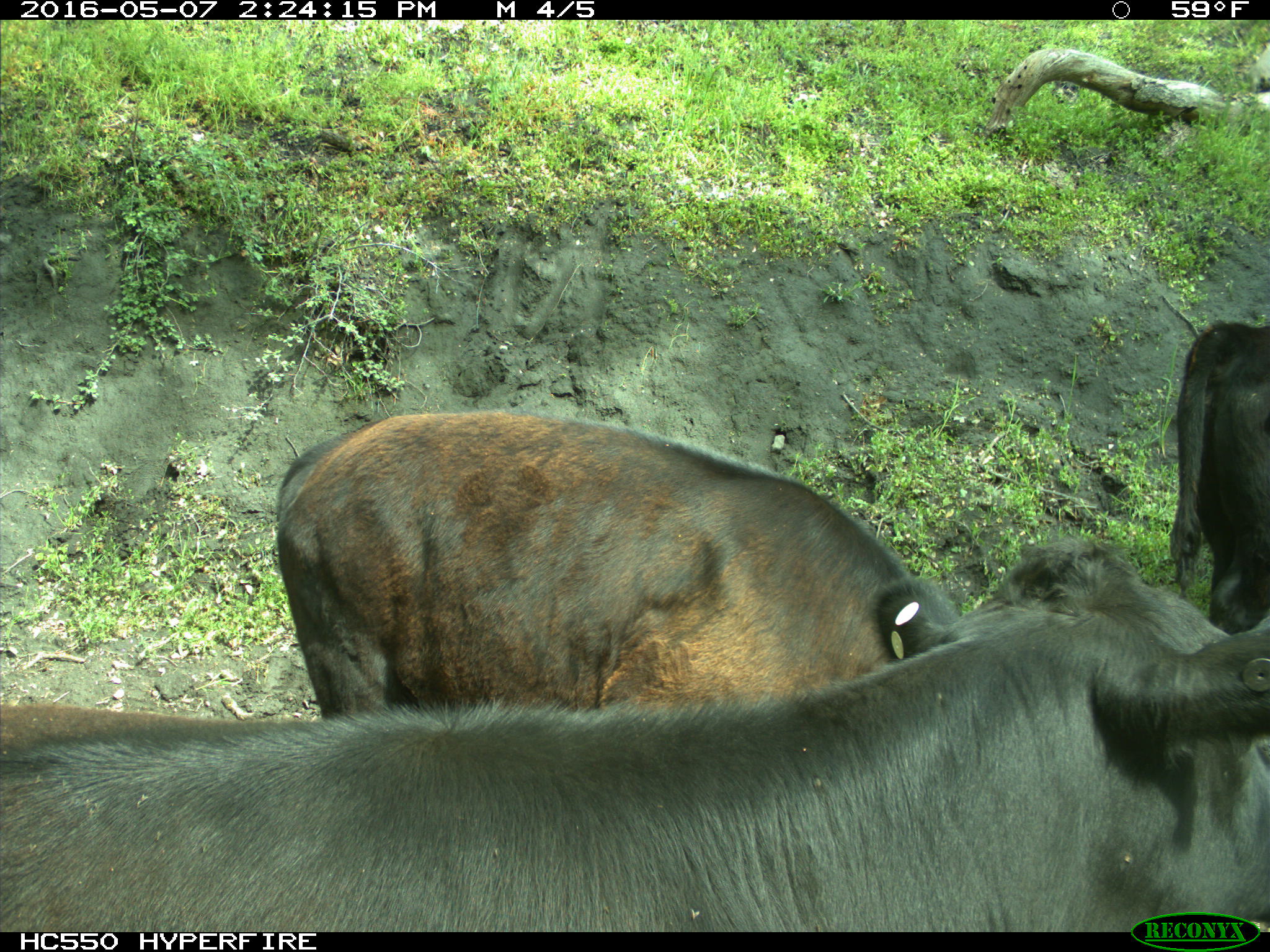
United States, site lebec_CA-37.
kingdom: Animalia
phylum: Chordata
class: Mammalia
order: Artiodactyla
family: Bovidae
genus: Bos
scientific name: Bos taurus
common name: domestic cow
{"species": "Bos taurus (domestic cow)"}